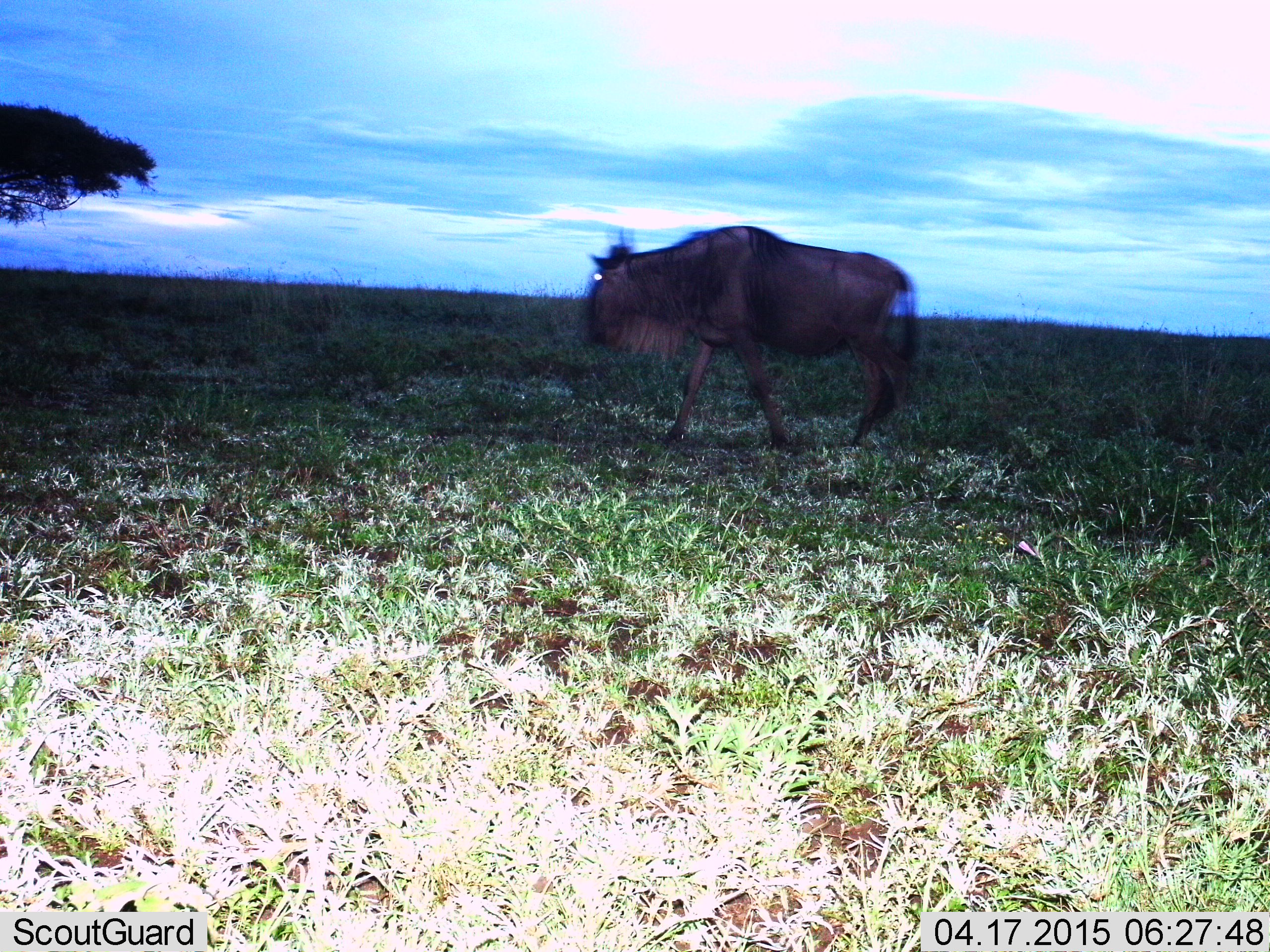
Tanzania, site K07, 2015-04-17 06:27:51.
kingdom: Animalia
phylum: Chordata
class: Mammalia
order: Artiodactyla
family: Bovidae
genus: Connochaetes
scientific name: Connochaetes taurinus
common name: blue wildebeest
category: wildebeest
Wildebeest (blue wildebeest) (Connochaetes taurinus), count 1. Behavior (volunteer vote fractions): standing 20%, resting 0%, moving 80%, interacting 0%. Young present (vote fraction): 0%. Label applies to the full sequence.